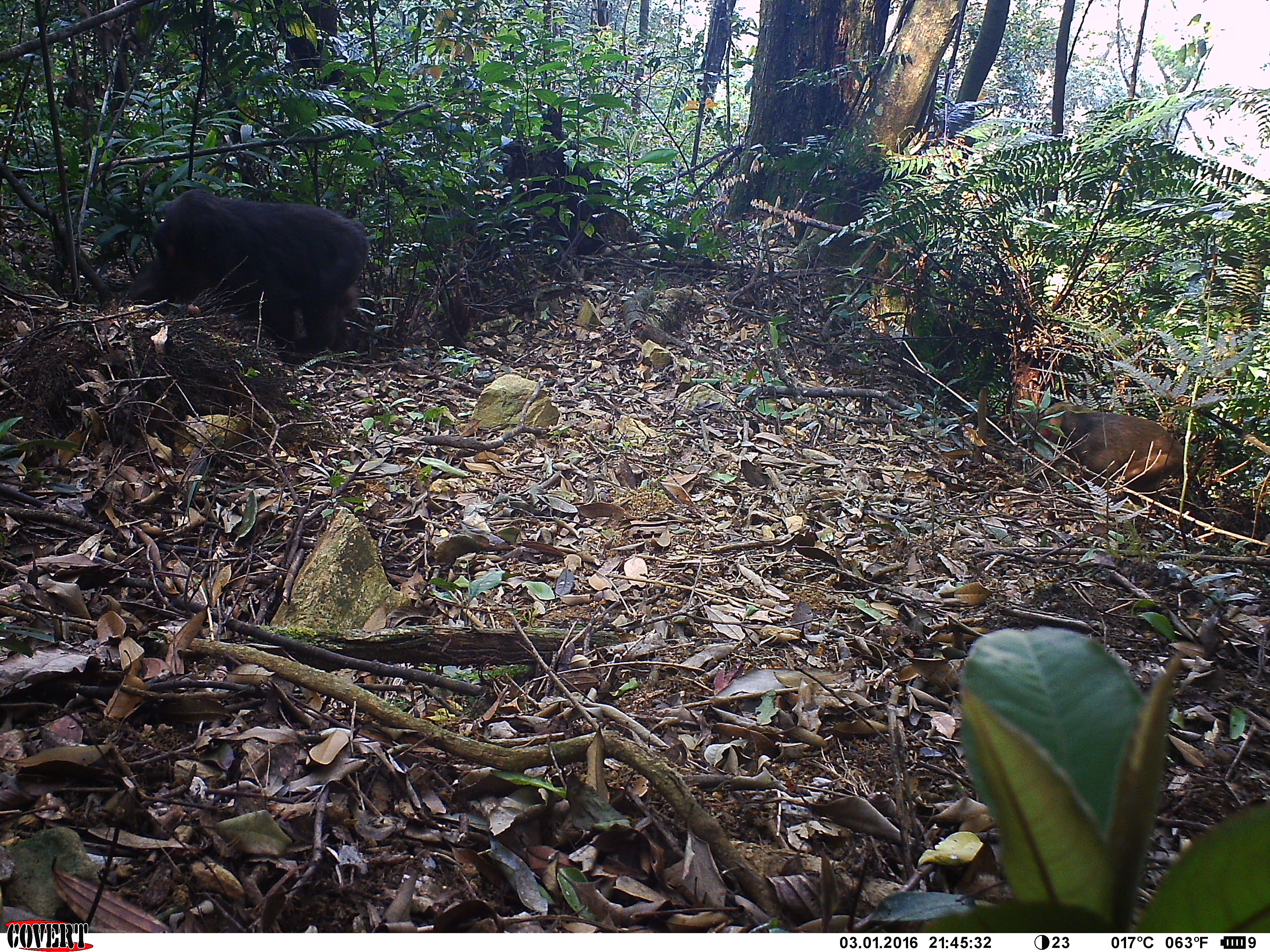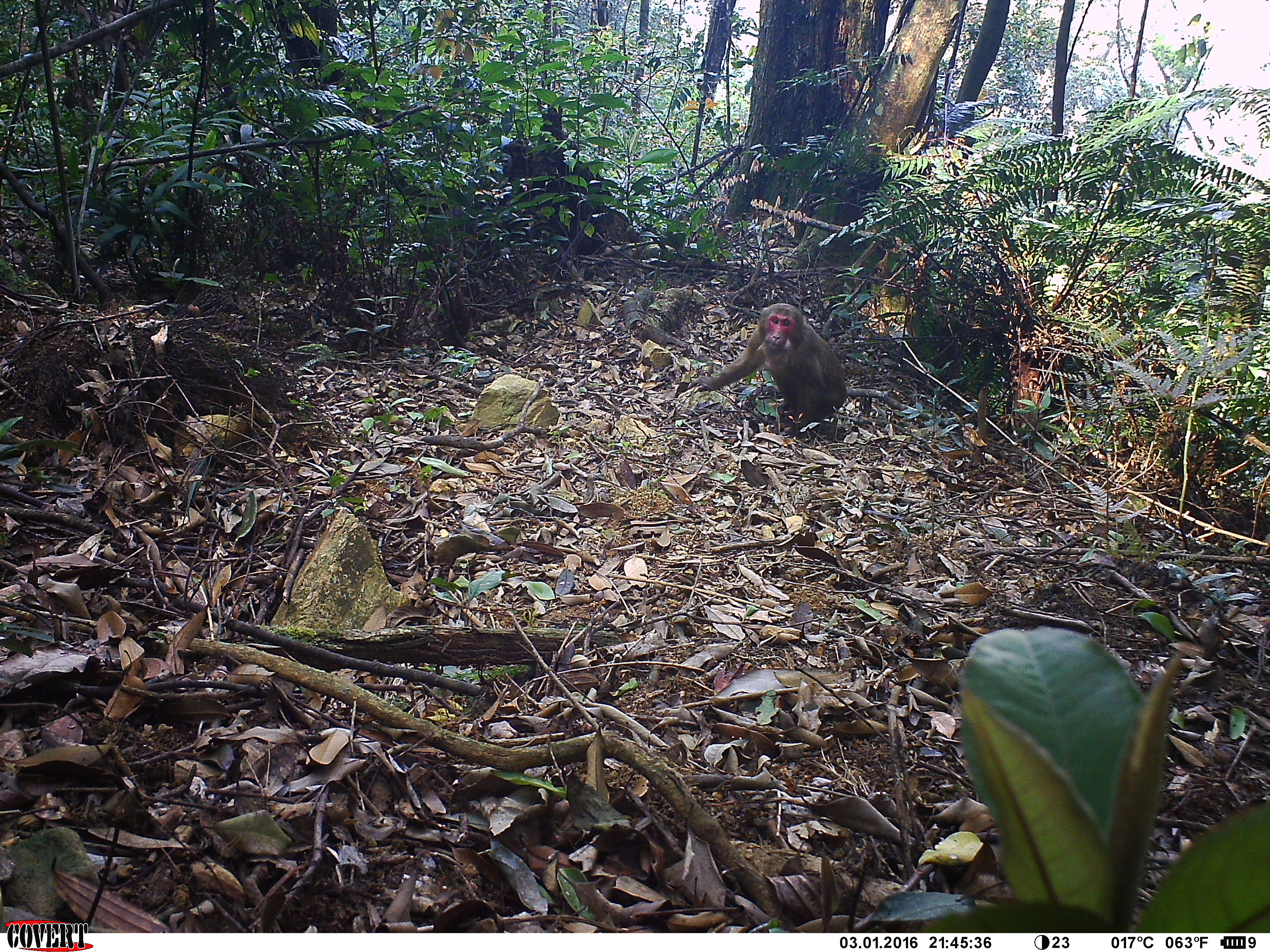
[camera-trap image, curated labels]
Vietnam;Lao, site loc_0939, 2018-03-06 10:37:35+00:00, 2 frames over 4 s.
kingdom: Animalia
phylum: Chordata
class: Mammalia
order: Primates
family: Cercopithecidae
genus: Macaca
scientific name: Macaca arctoides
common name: stump-tailed macaque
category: stump tailed macaque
Stump tailed macaque (stump-tailed macaque) (Macaca arctoides). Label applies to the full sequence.